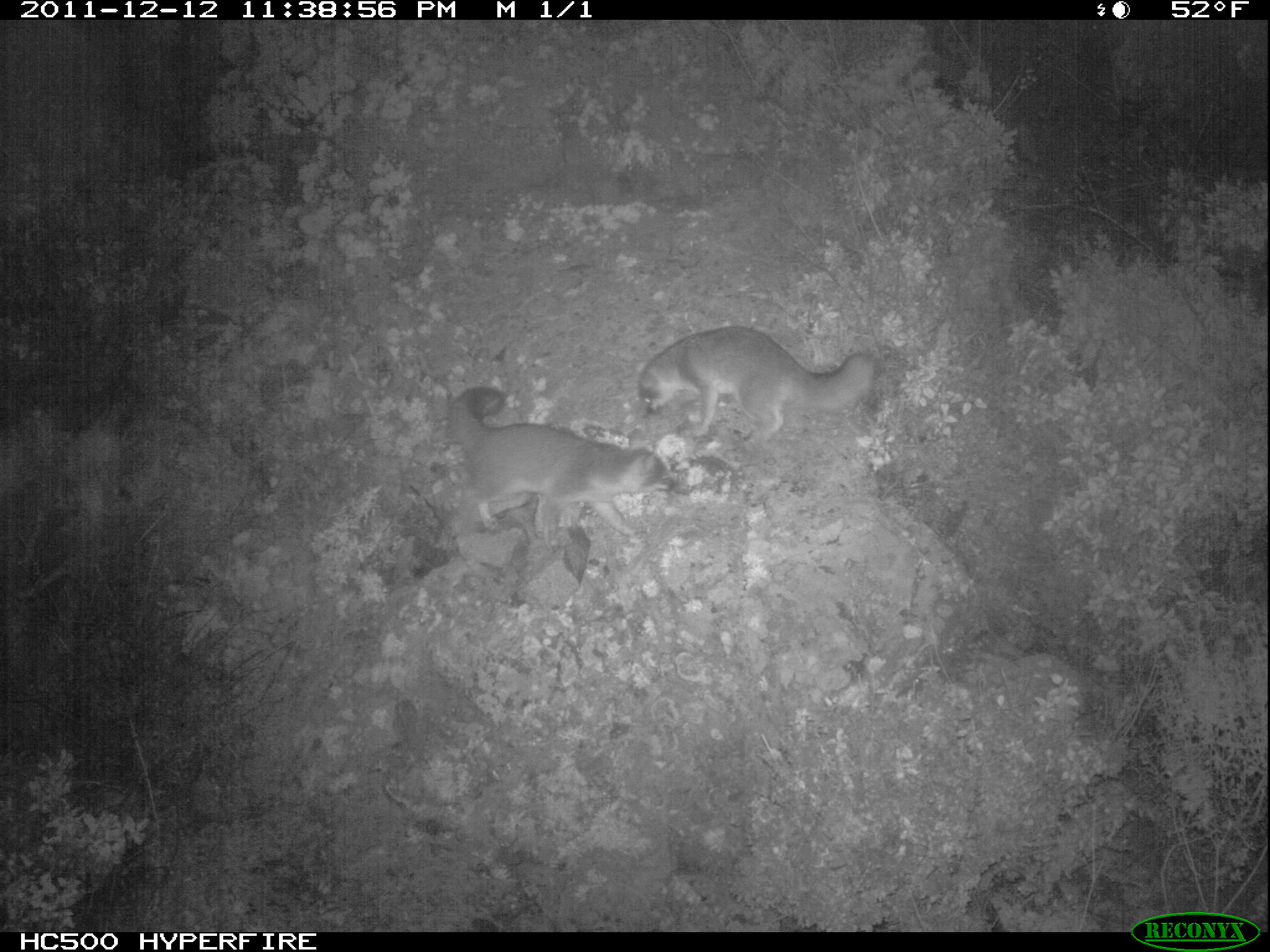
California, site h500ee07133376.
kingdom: Animalia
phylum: Chordata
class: Mammalia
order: Carnivora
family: Canidae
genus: Urocyon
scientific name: Urocyon littoralis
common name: island fox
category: fox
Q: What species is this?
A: Fox (island fox) (Urocyon littoralis).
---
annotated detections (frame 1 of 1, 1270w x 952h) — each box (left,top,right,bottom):
fox: (445,386,677,539); (636,325,874,447)